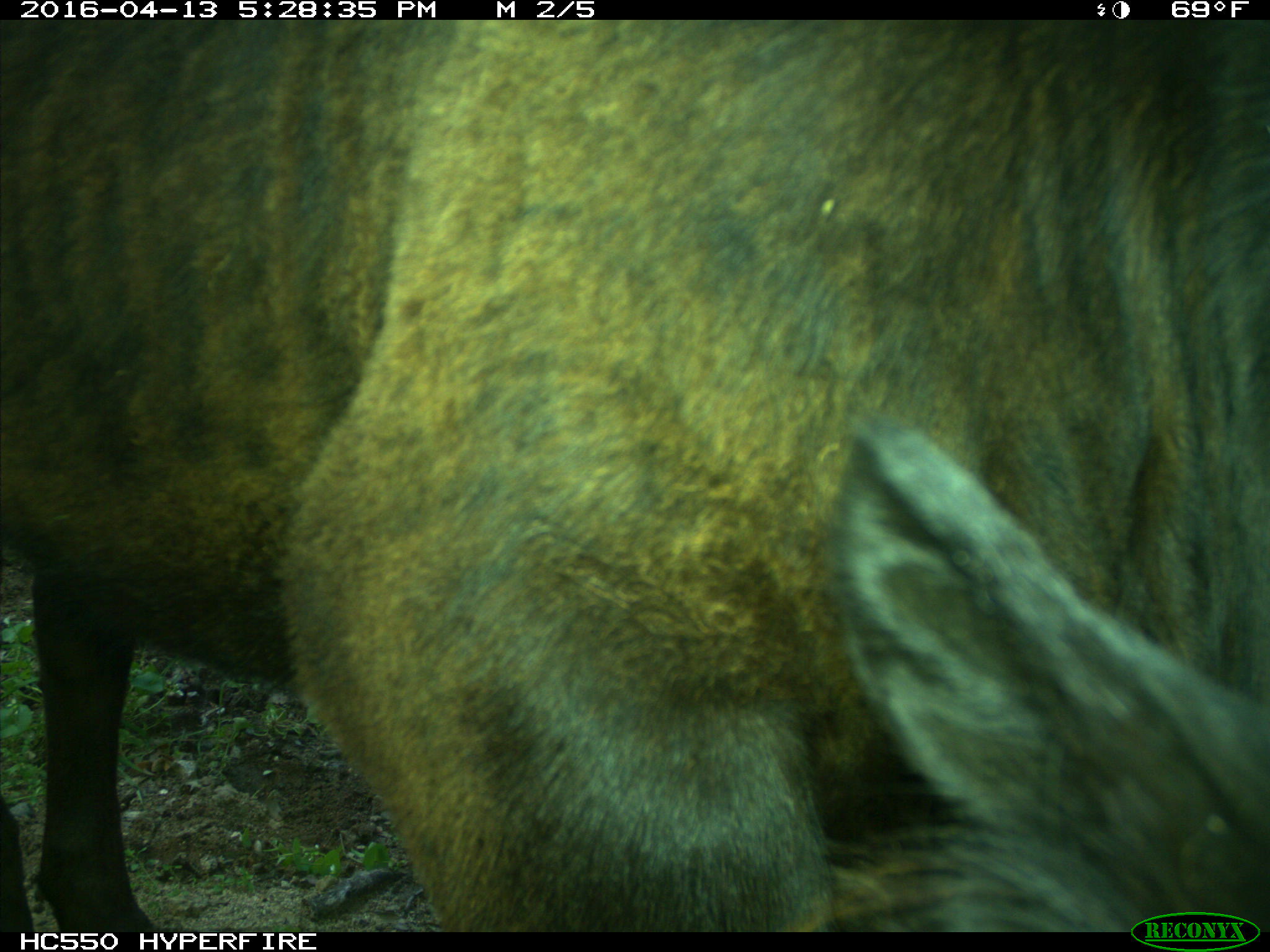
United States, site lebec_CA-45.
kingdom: Animalia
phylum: Chordata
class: Mammalia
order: Artiodactyla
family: Bovidae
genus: Bos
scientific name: Bos taurus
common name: domestic cow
Bos taurus (domestic cow).